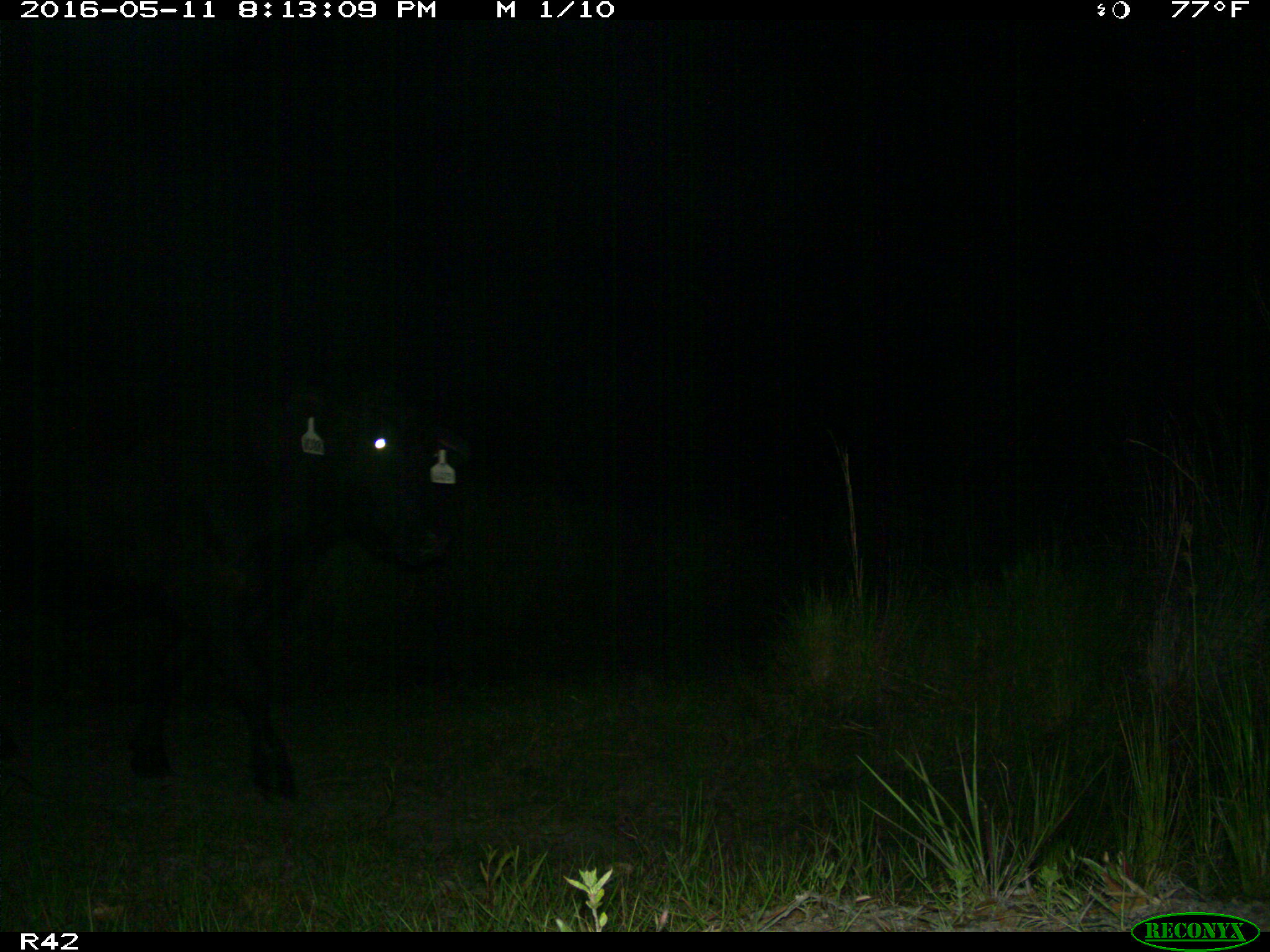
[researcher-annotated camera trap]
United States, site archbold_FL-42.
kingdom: Animalia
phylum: Chordata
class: Mammalia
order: Artiodactyla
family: Bovidae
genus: Bos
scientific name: Bos taurus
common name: domestic cow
Bos taurus (domestic cow).